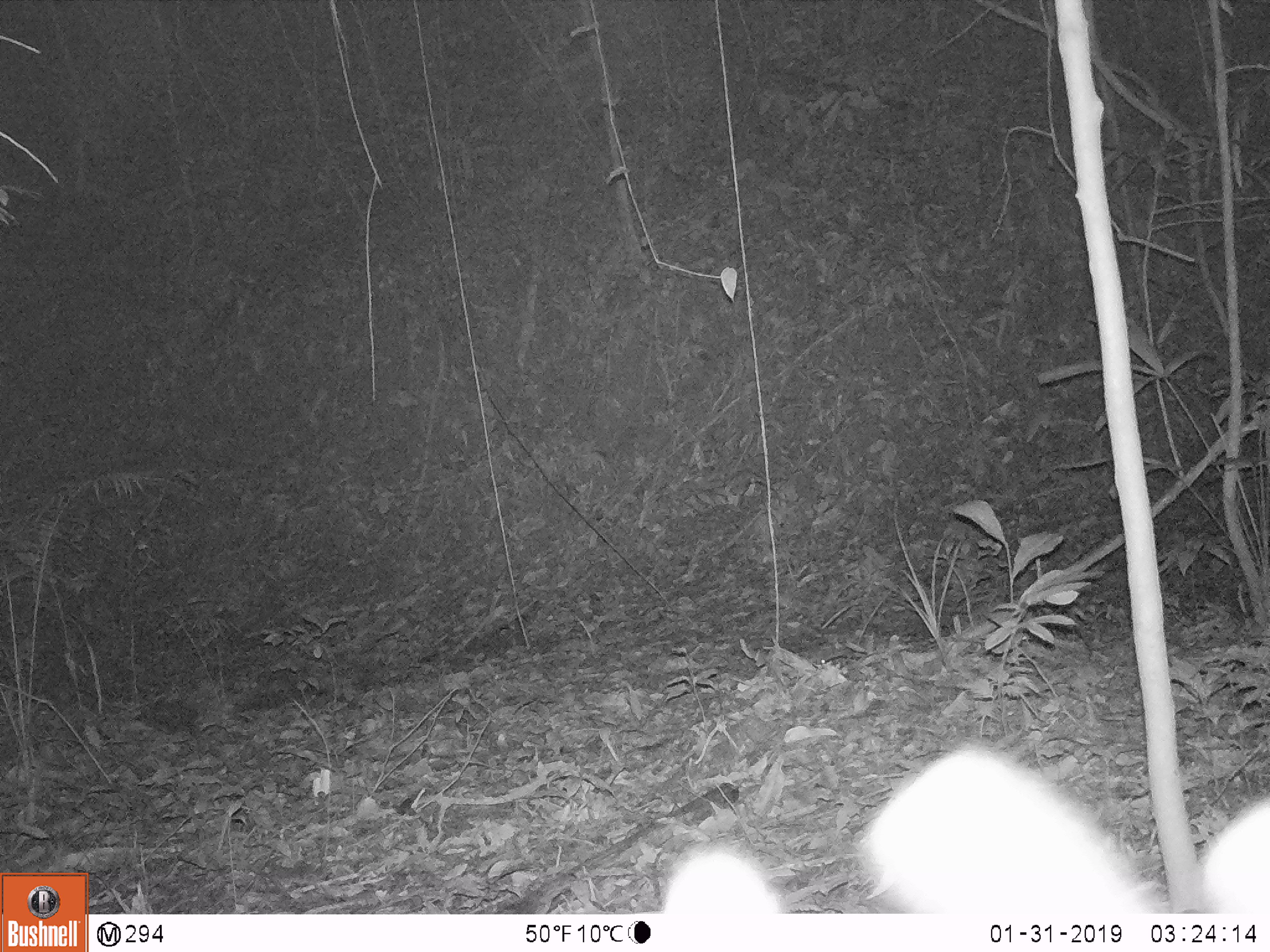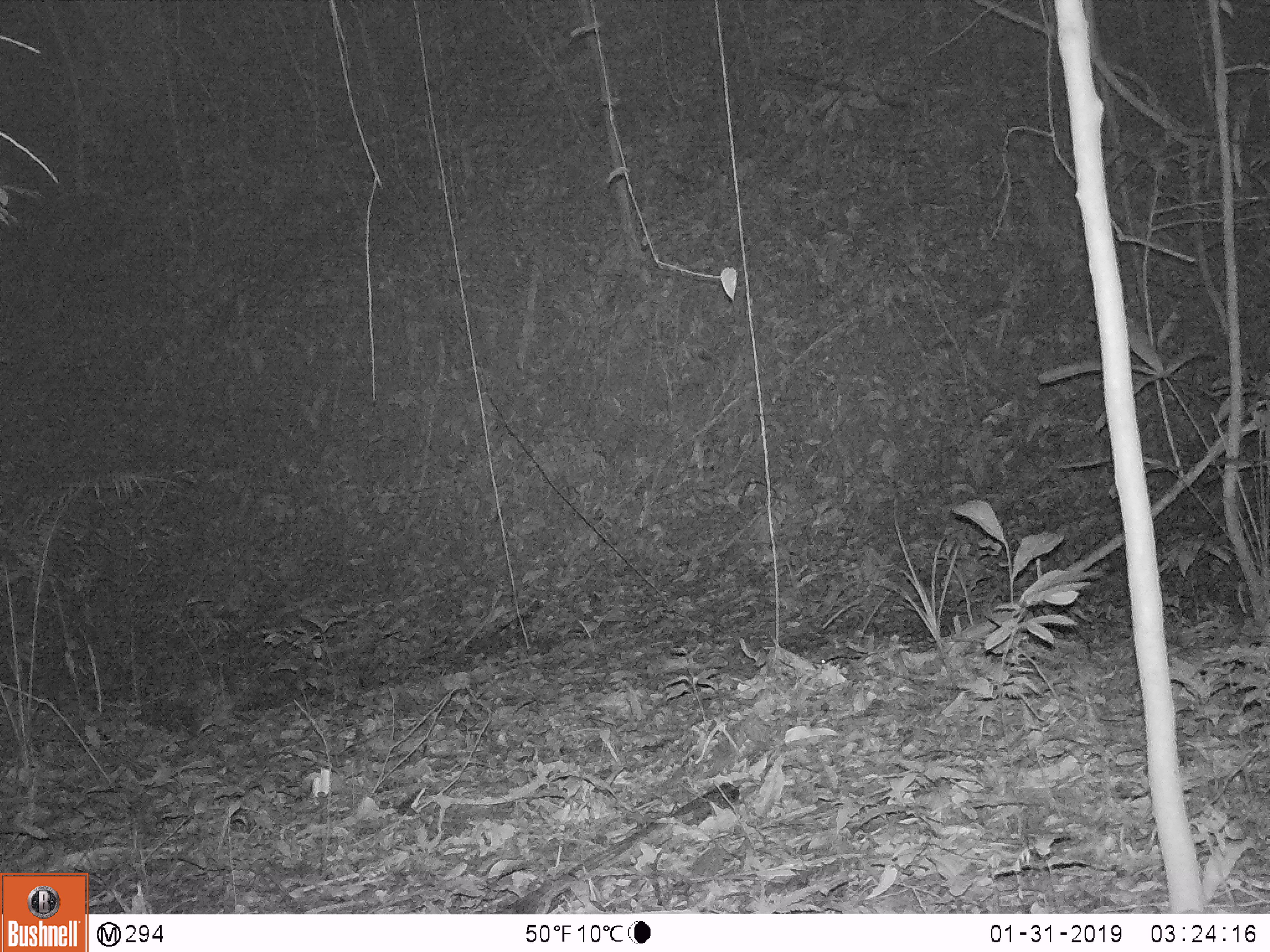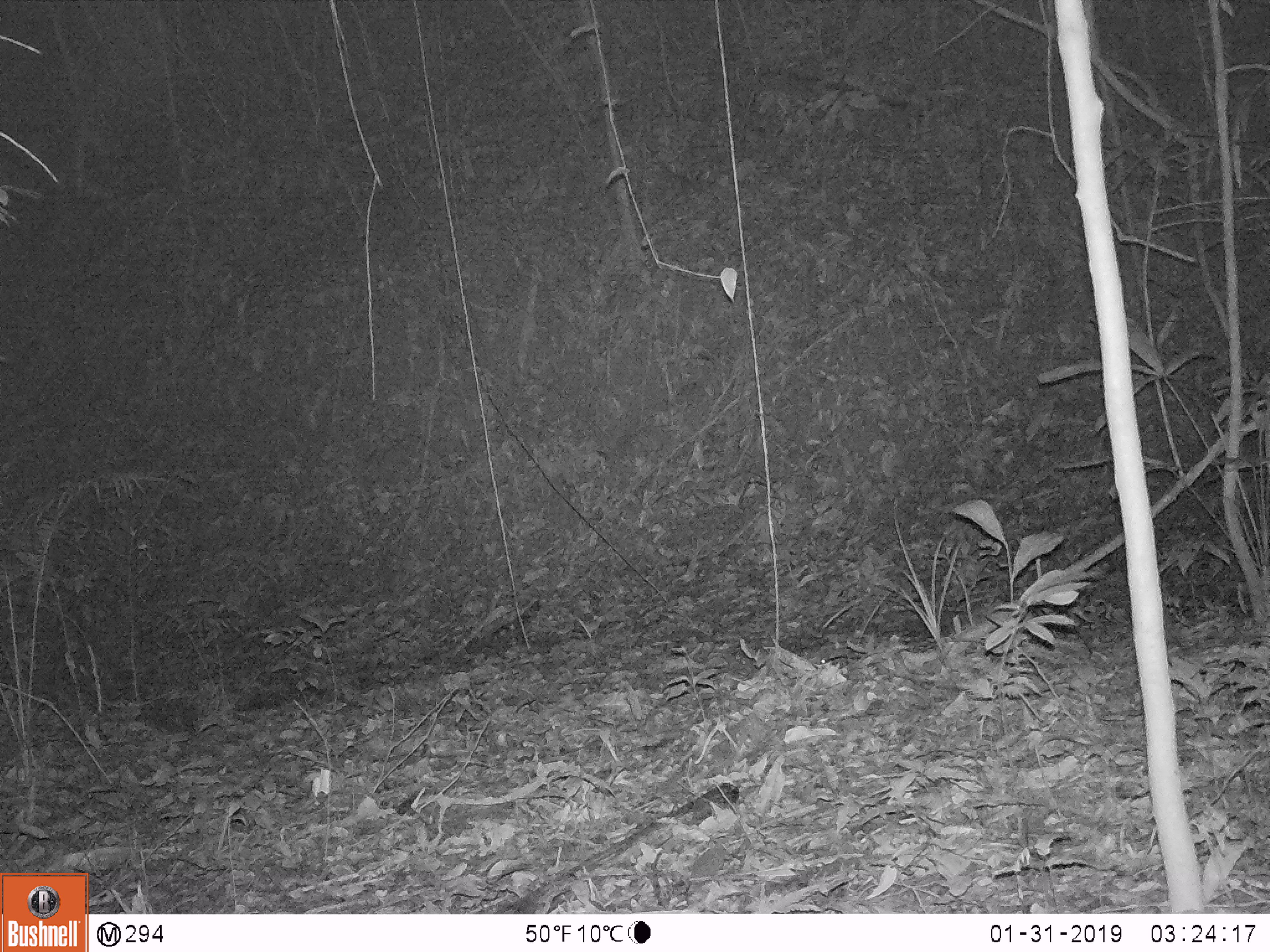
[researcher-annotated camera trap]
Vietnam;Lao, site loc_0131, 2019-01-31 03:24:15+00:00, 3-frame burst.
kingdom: Animalia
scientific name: Animalia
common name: animal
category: unidentified animal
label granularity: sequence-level